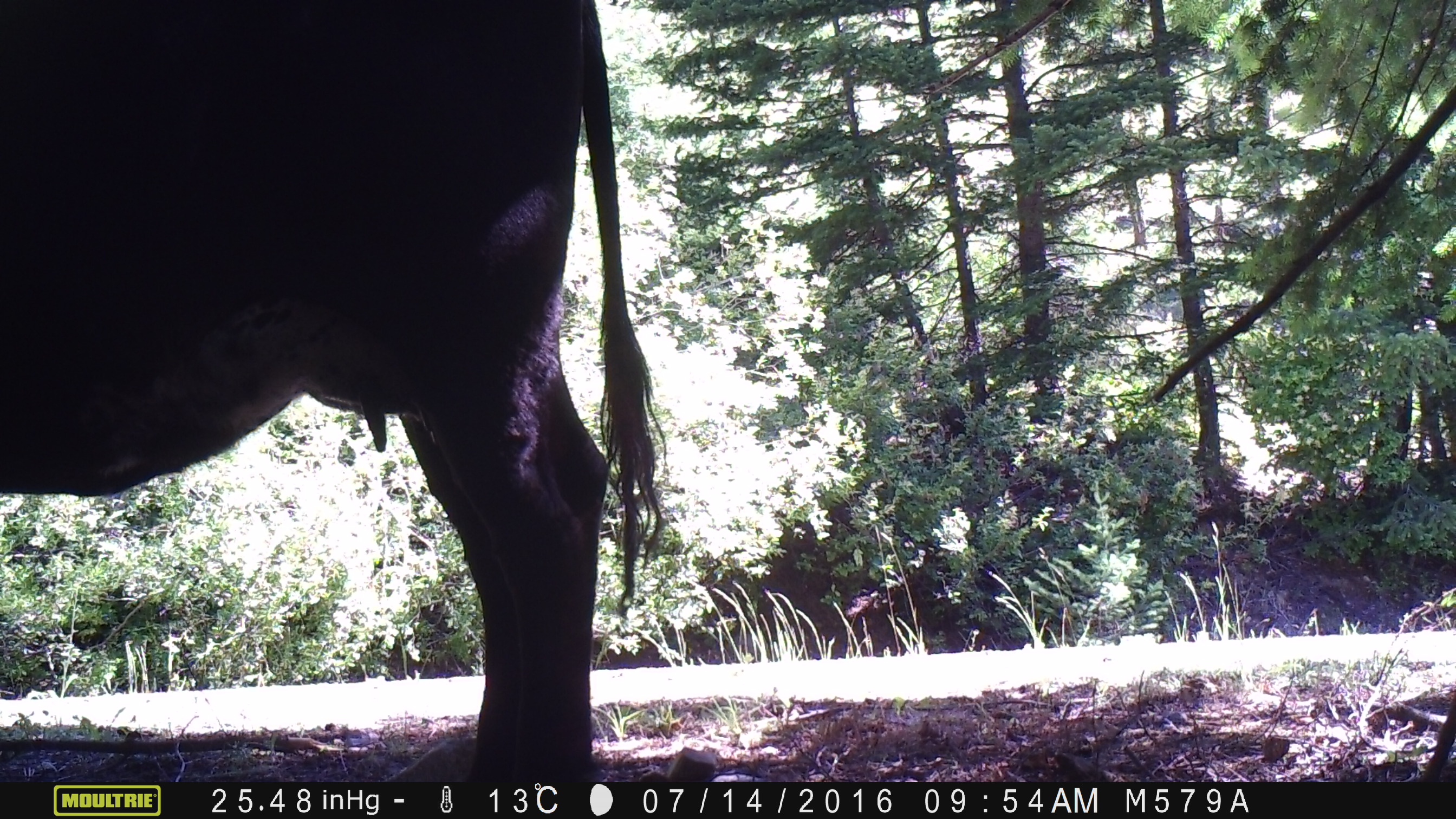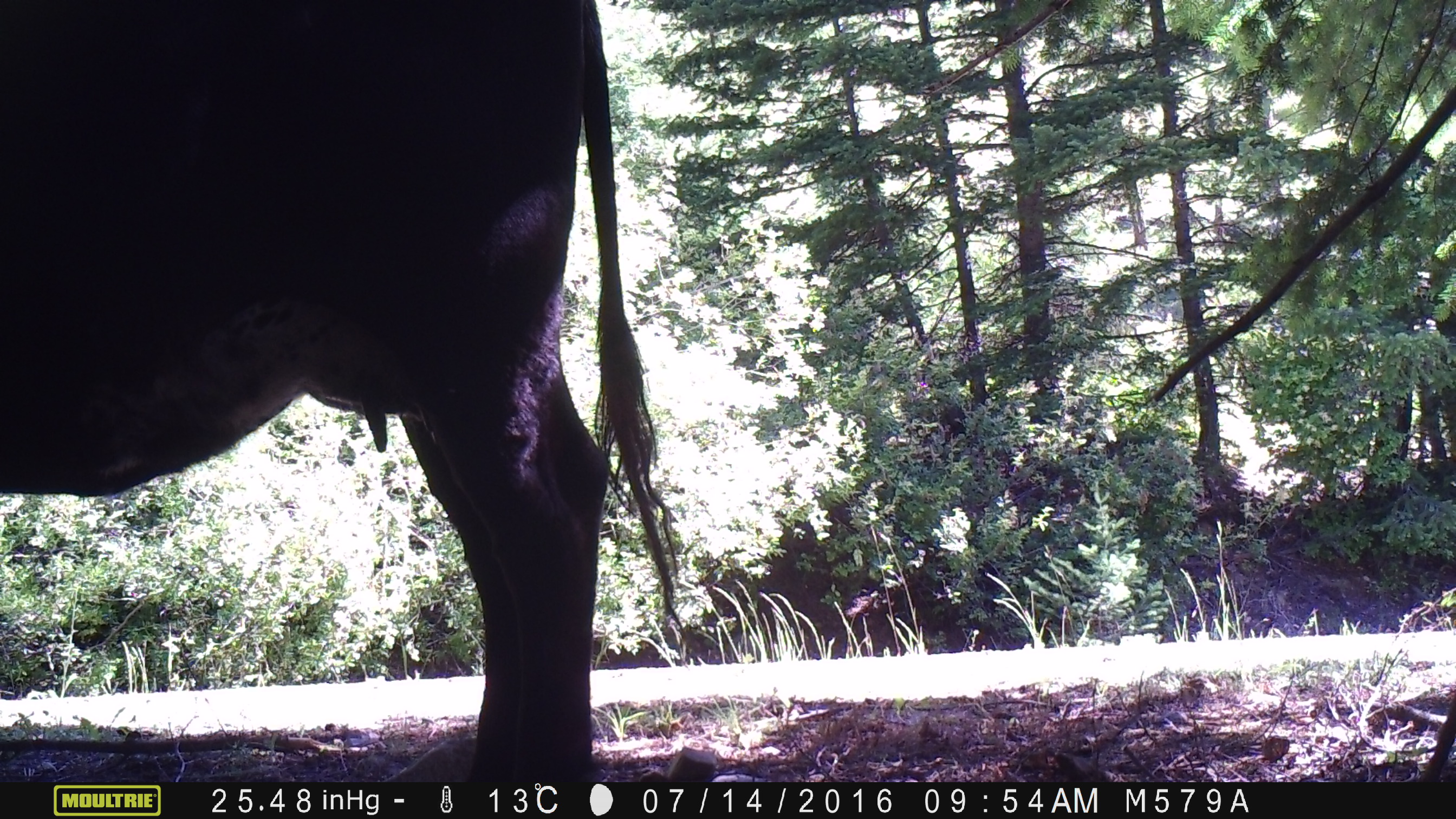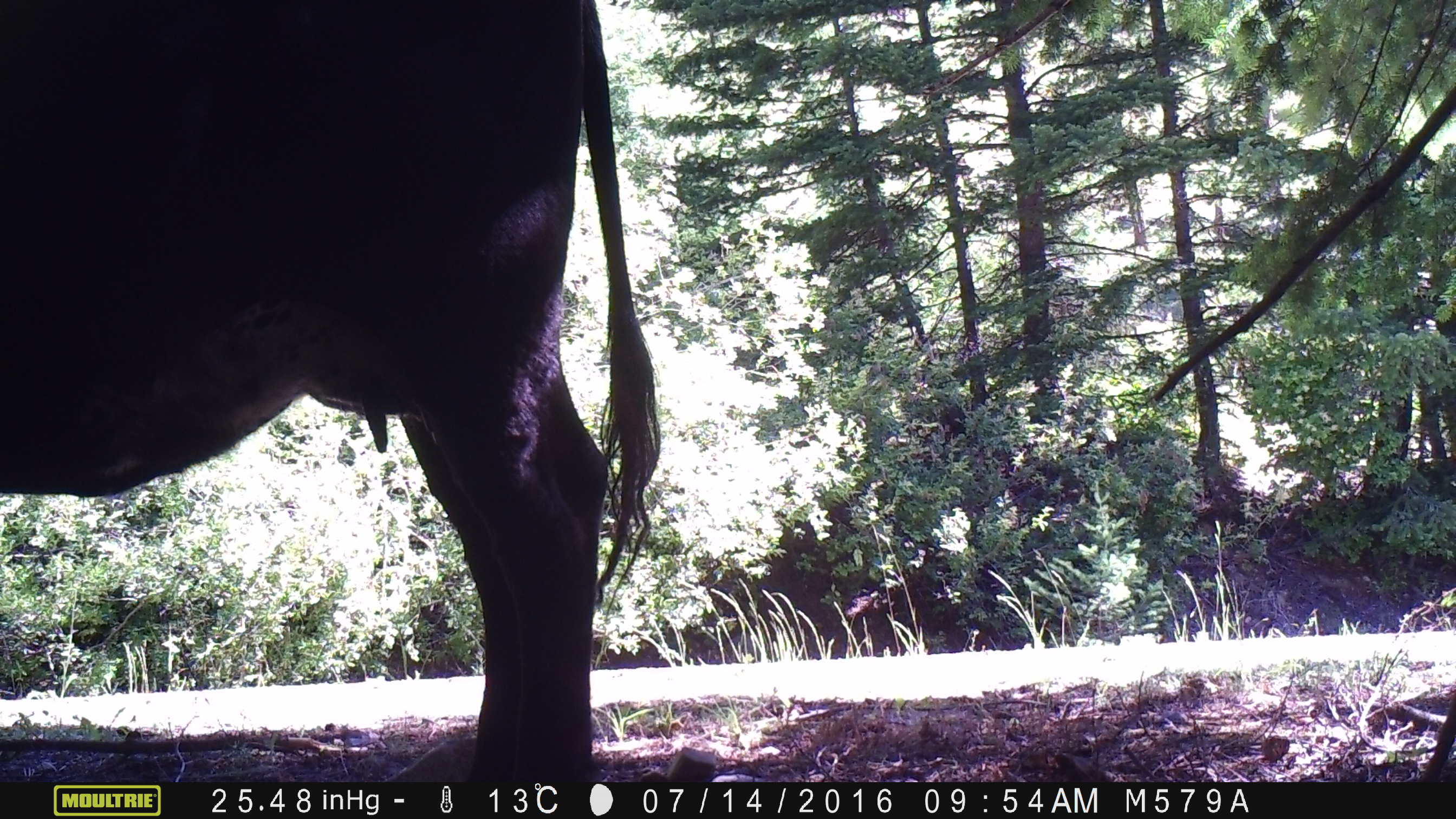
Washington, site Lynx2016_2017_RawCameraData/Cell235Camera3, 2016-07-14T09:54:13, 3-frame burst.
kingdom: Animalia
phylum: Chordata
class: Mammalia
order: Artiodactyla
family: Bovidae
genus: Bos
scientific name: Bos taurus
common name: domestic cattle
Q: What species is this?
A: Domestic cattle (Bos taurus).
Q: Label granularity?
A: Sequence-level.